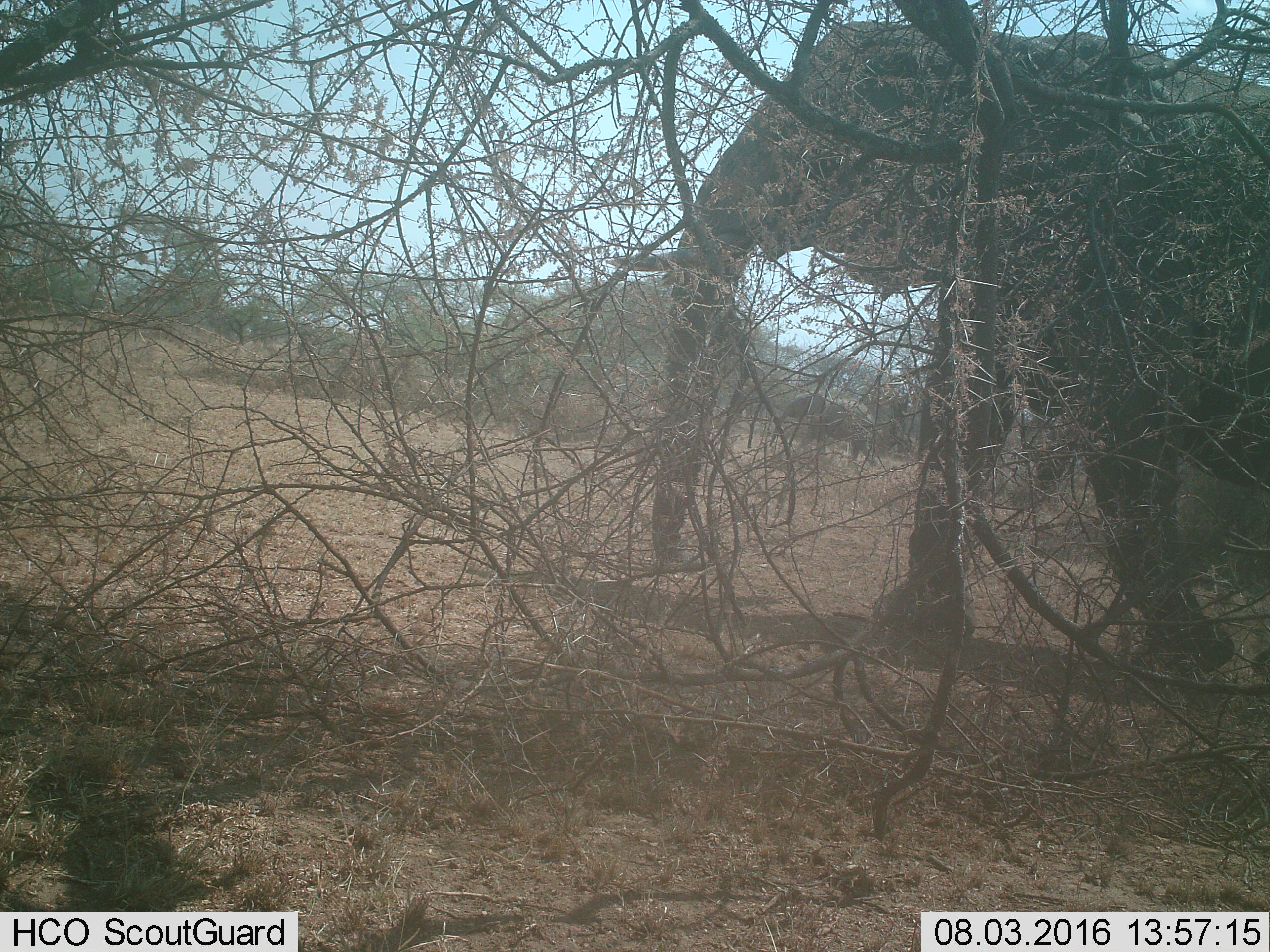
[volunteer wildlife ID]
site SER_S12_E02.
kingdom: Animalia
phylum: Chordata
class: Mammalia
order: Proboscidea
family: Elephantidae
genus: Loxodonta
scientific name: Loxodonta africana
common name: african bush elephant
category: elephant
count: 1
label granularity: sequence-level